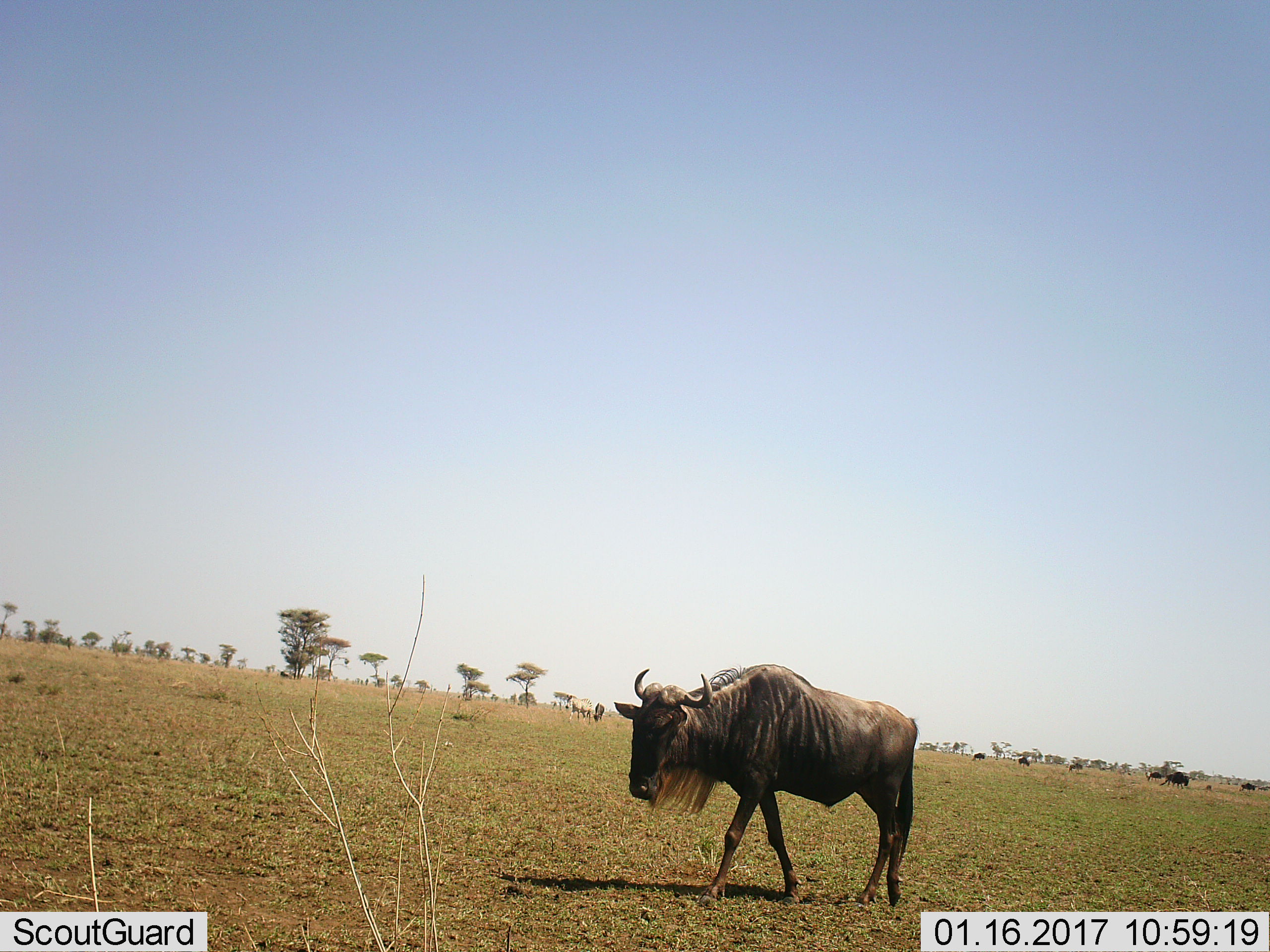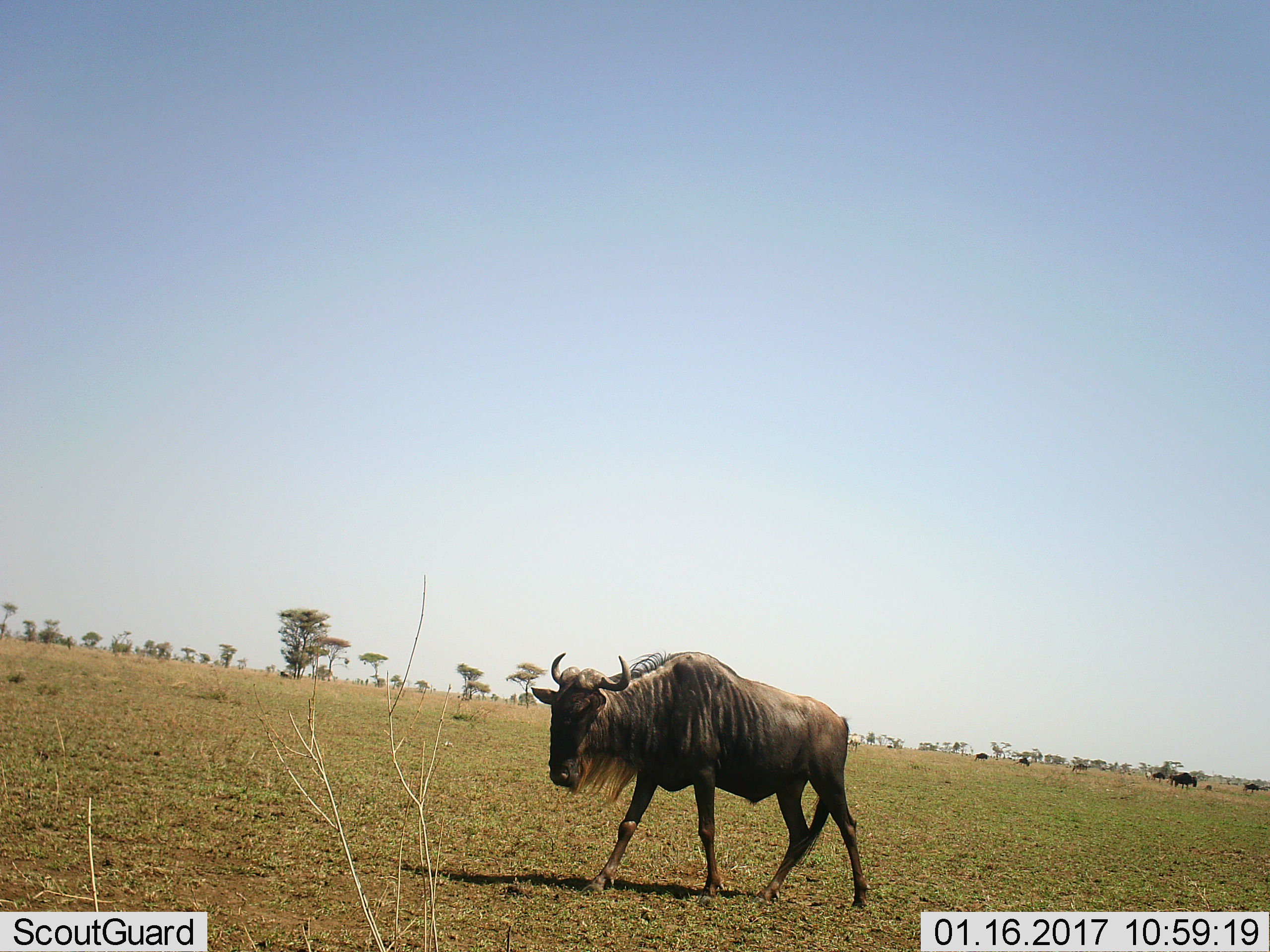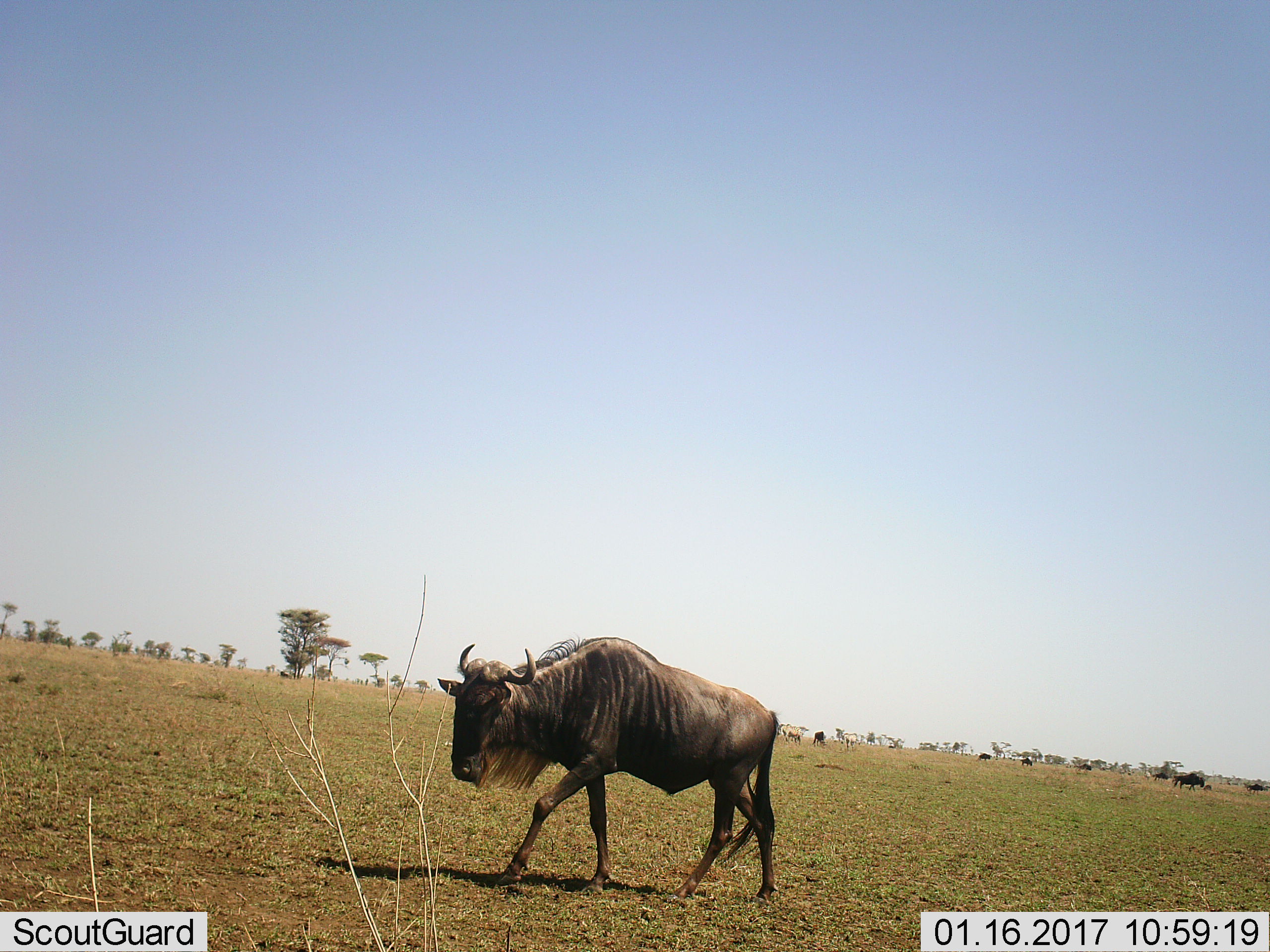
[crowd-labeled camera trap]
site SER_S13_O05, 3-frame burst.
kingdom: Animalia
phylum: Chordata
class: Mammalia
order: Artiodactyla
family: Bovidae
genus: Connochaetes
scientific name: Connochaetes taurinus taurinus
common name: blue wildebeest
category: wildebeestblue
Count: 8.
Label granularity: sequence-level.